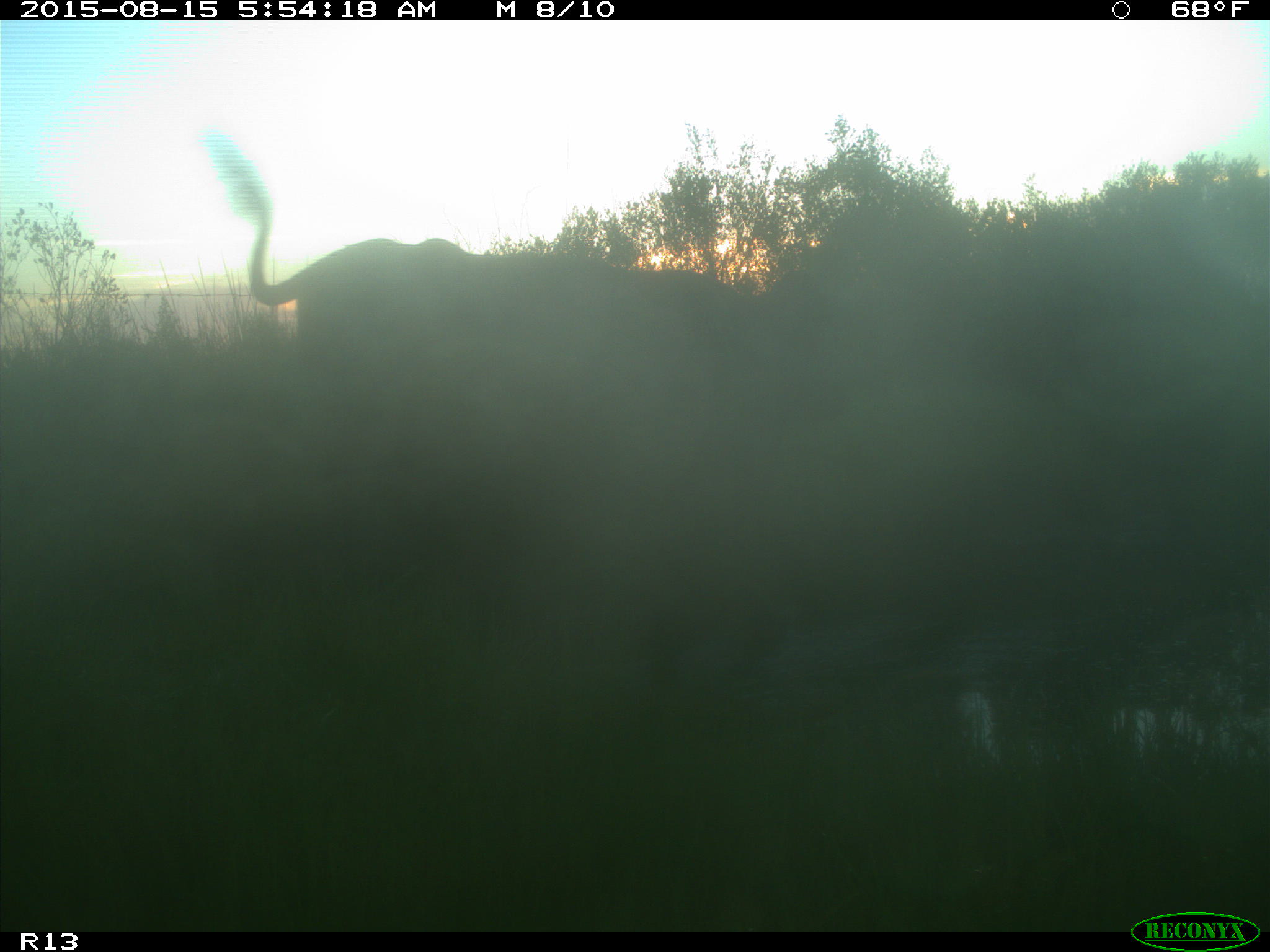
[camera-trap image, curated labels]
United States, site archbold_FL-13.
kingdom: Animalia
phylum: Chordata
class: Mammalia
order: Artiodactyla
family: Bovidae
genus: Bos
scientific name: Bos taurus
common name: domestic cow